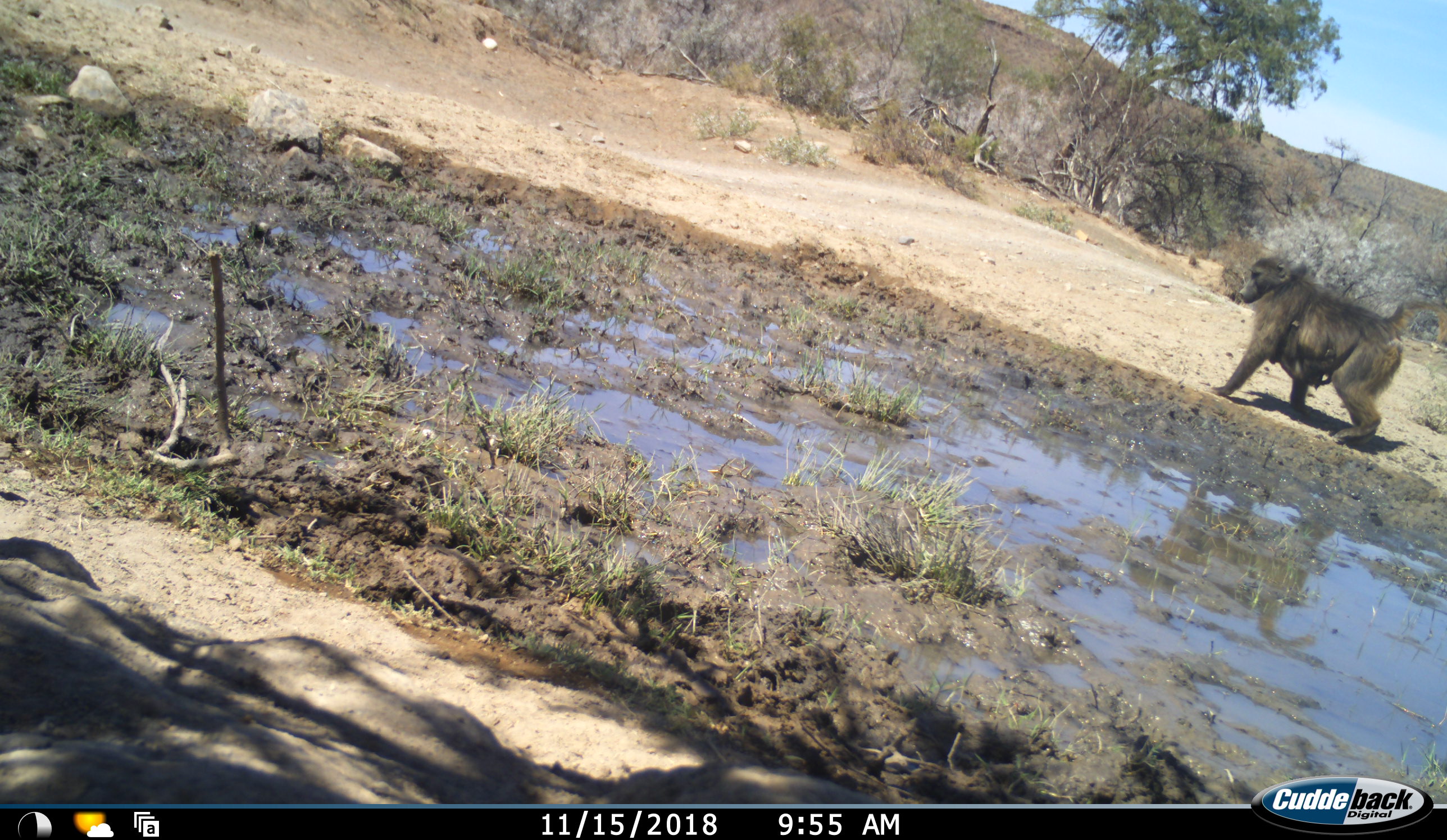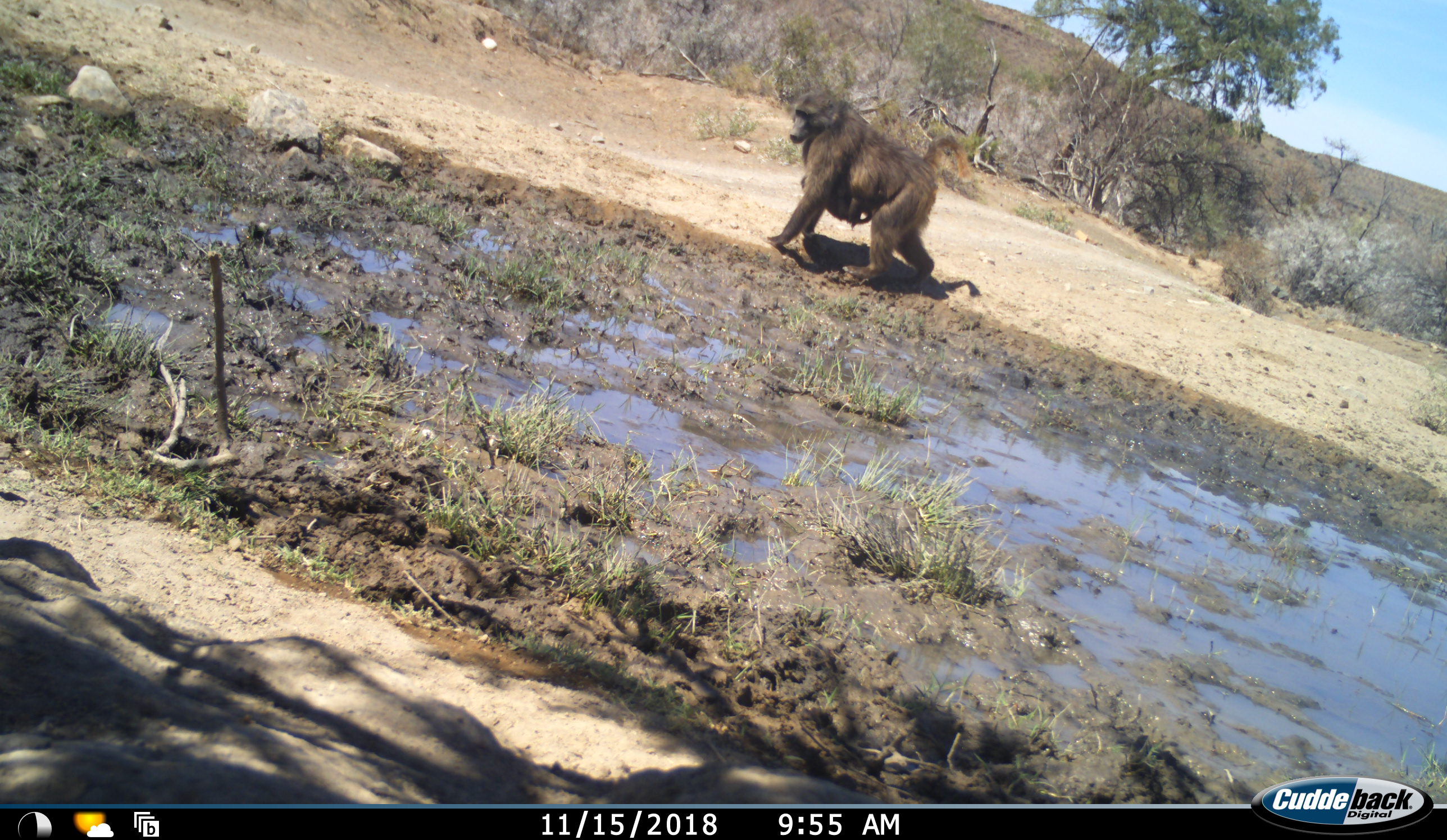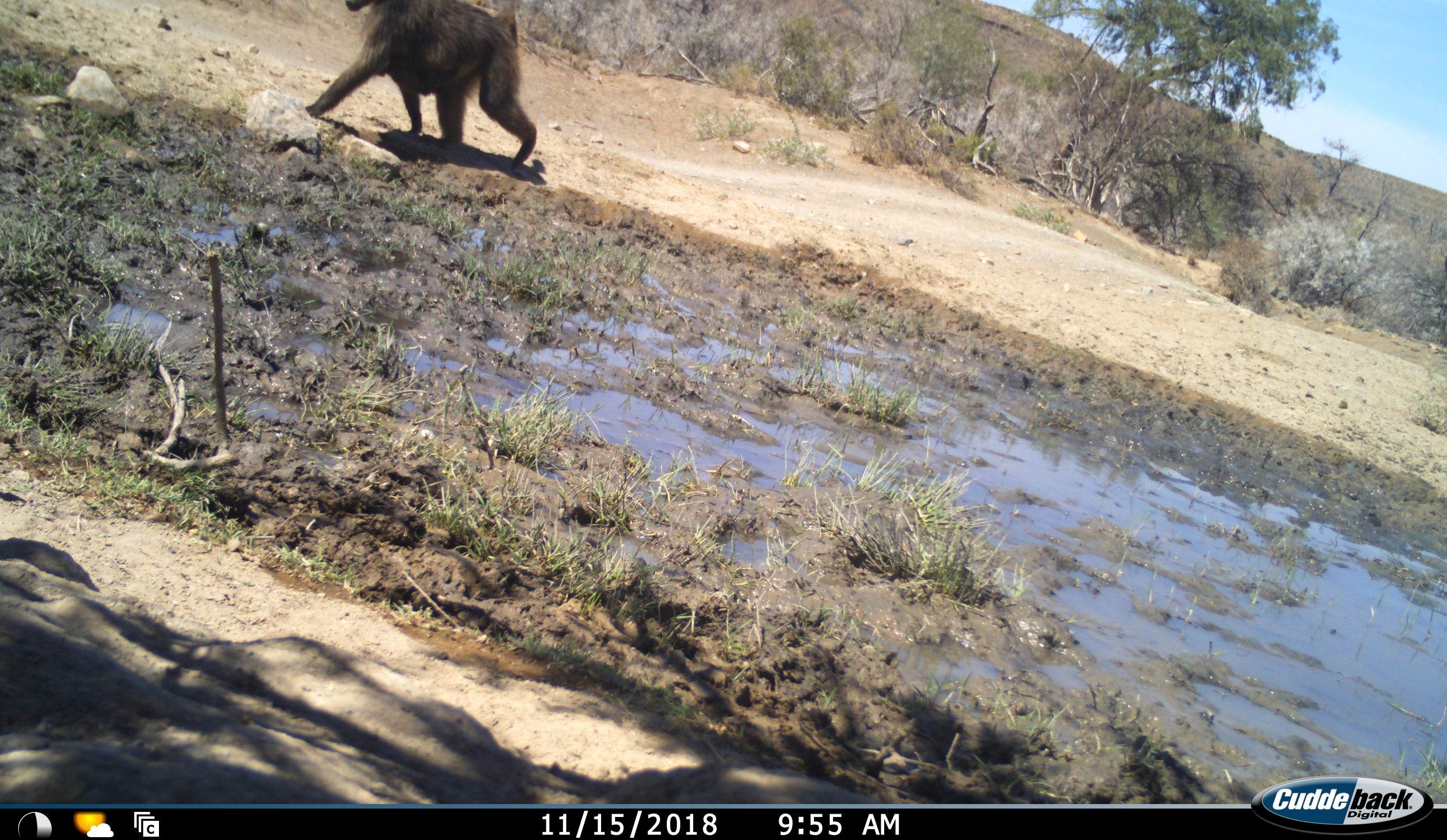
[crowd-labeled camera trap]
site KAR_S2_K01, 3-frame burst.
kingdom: Animalia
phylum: Chordata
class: Mammalia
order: Primates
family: Cercopithecidae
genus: Papio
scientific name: Papio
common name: baboon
Baboon (Papio), count 2. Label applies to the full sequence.